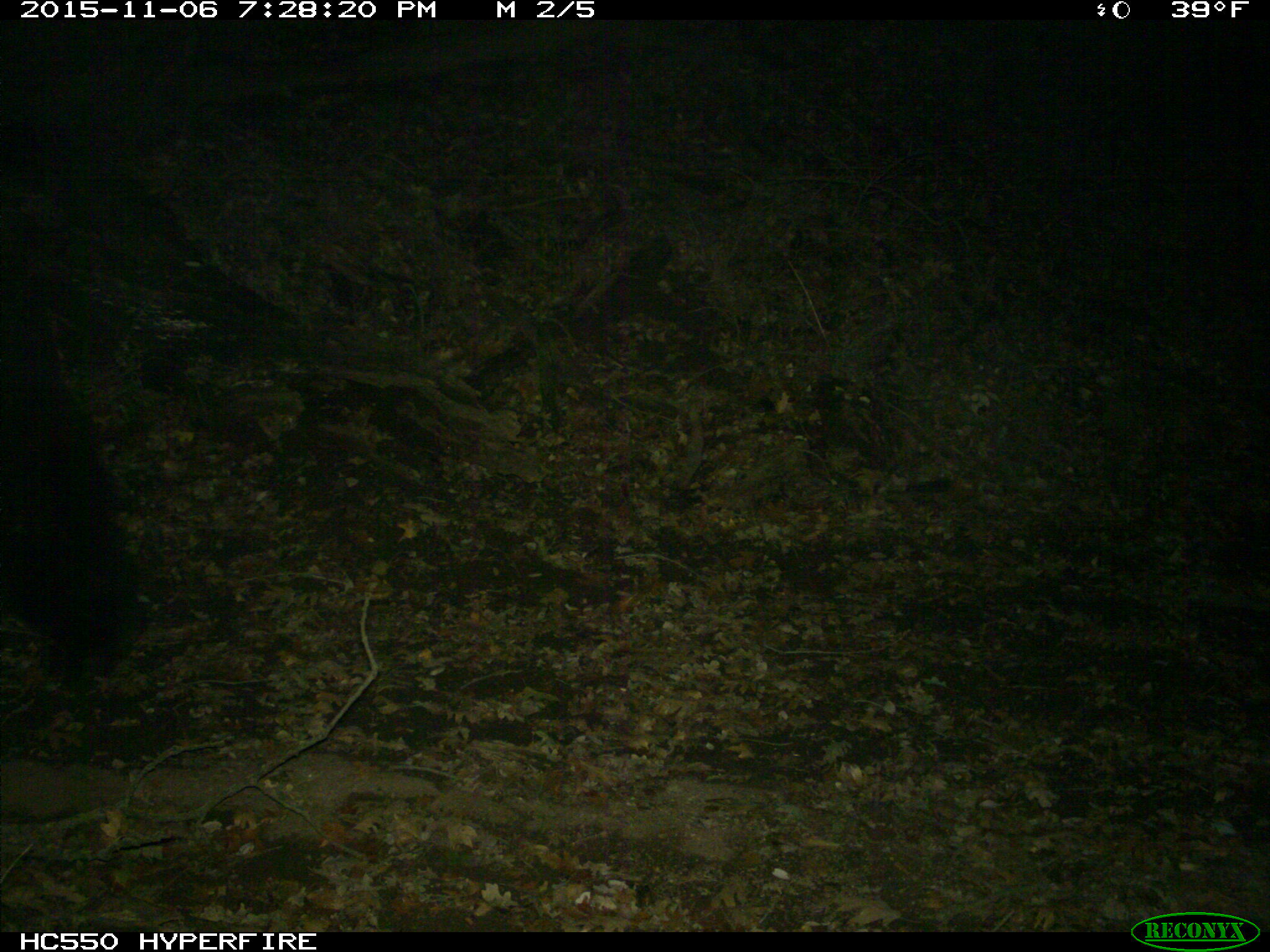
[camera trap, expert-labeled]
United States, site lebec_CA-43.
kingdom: Animalia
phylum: Chordata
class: Mammalia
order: Carnivora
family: Ursidae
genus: Ursus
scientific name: Ursus americanus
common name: american black bear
Ursus americanus (american black bear).